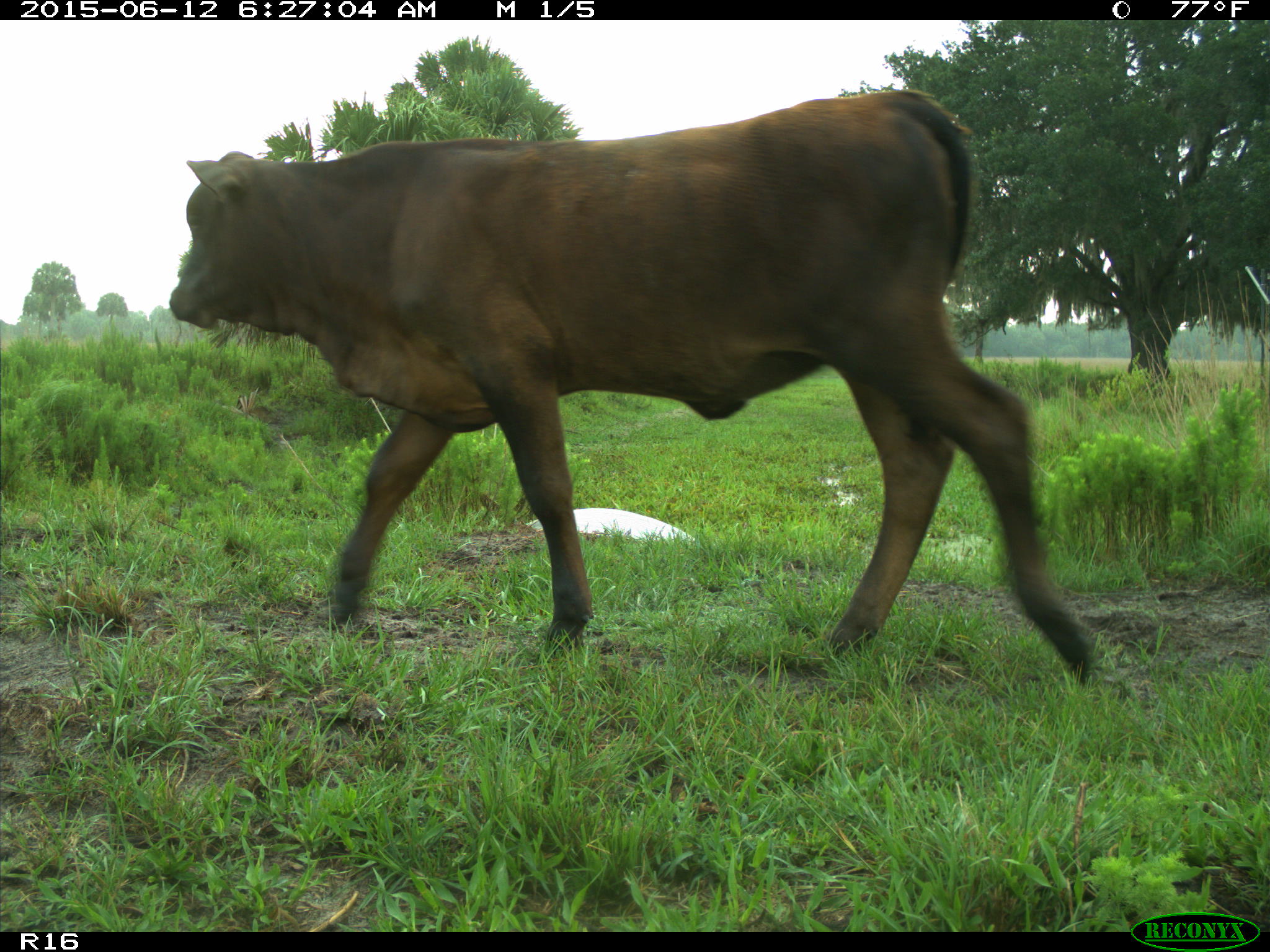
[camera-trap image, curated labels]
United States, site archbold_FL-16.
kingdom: Animalia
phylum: Chordata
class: Mammalia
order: Artiodactyla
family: Bovidae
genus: Bos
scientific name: Bos taurus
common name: domestic cow